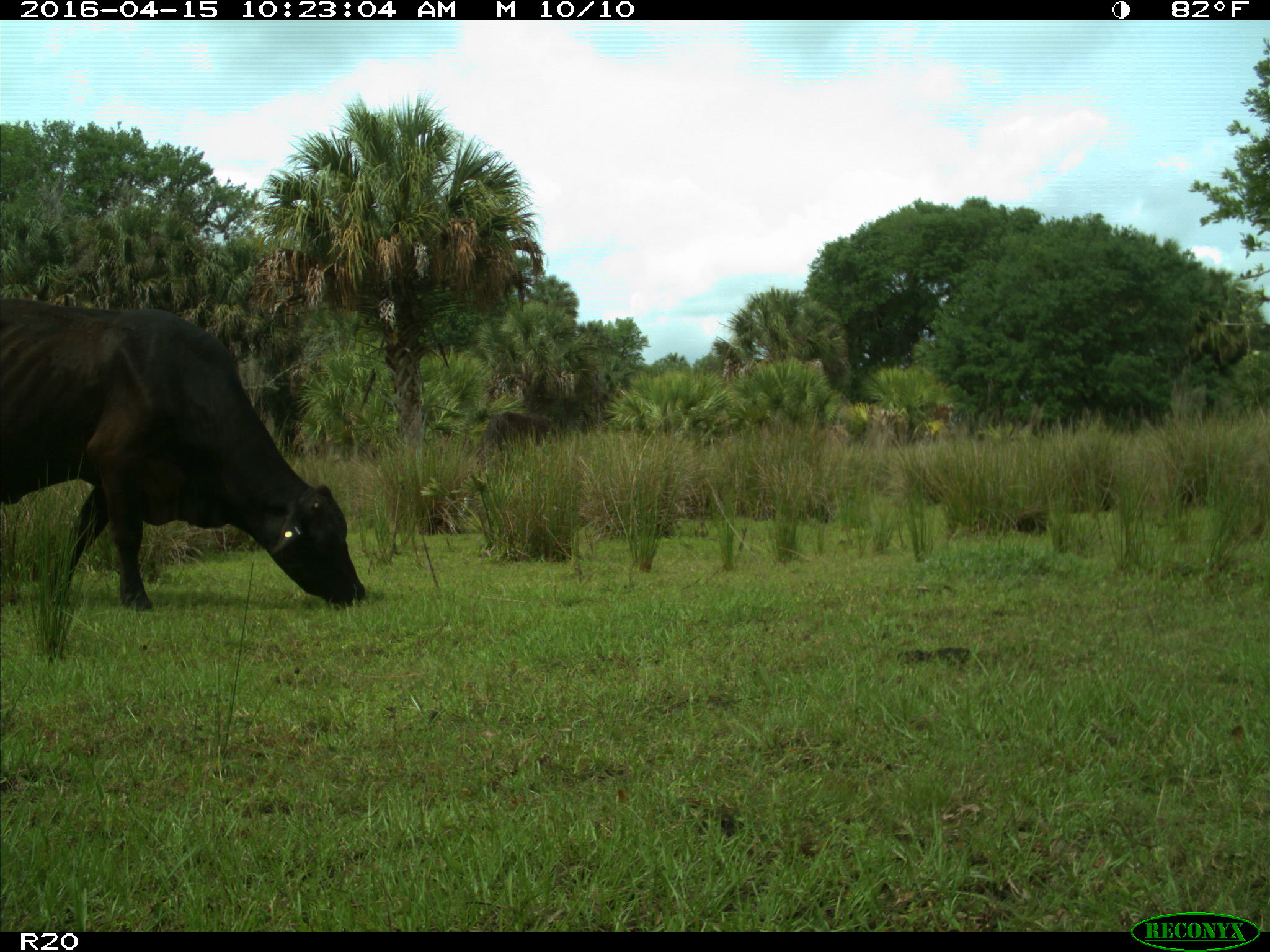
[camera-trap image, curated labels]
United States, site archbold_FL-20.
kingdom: Animalia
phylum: Chordata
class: Mammalia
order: Artiodactyla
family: Bovidae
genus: Bos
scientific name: Bos taurus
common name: domestic cow